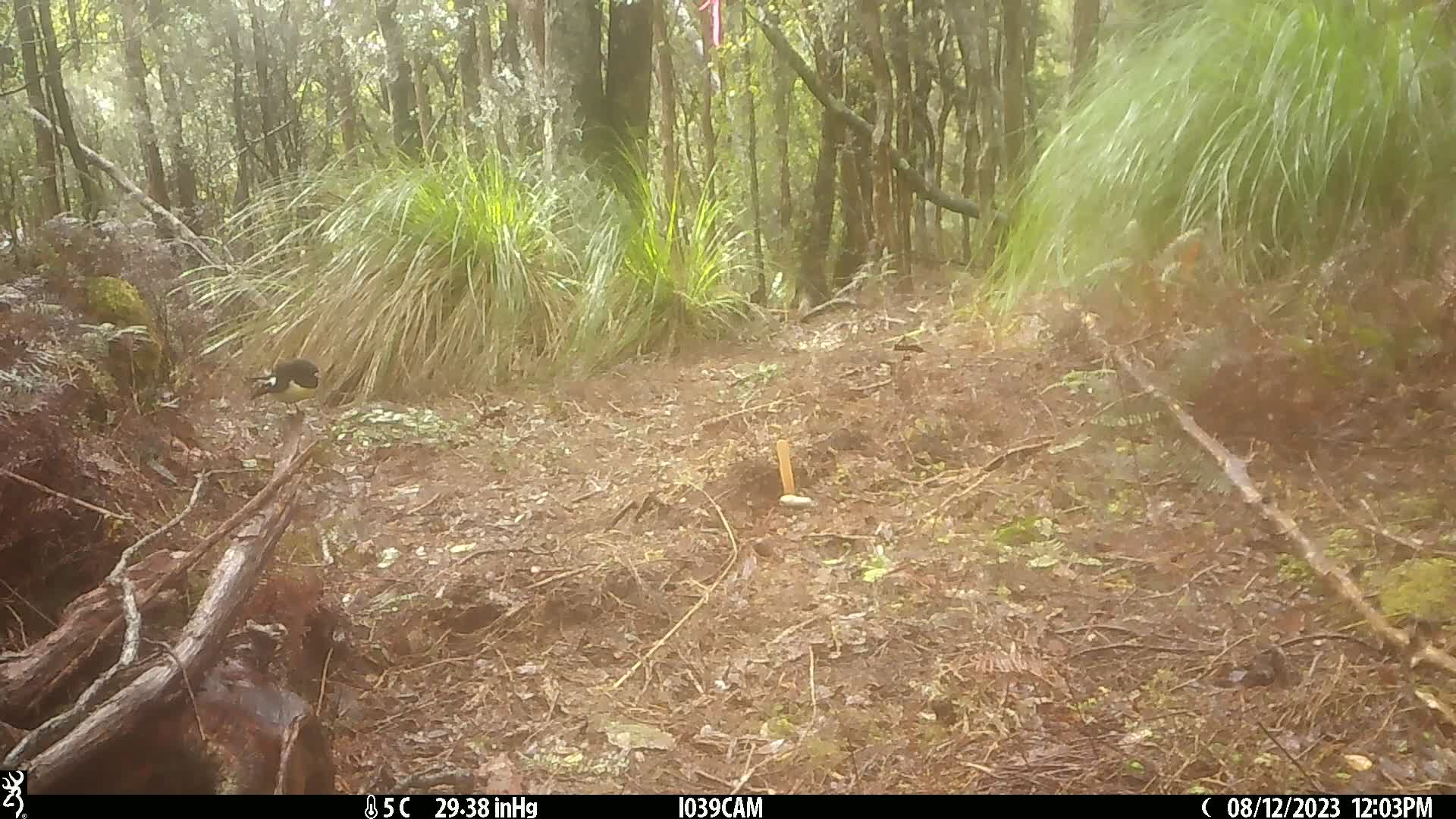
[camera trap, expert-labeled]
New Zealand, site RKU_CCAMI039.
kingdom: Animalia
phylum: Chordata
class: Aves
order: Passeriformes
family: Petroicidae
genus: Petroica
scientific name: Petroica macrocephala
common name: tomtit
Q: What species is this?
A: Tomtit (Petroica macrocephala).